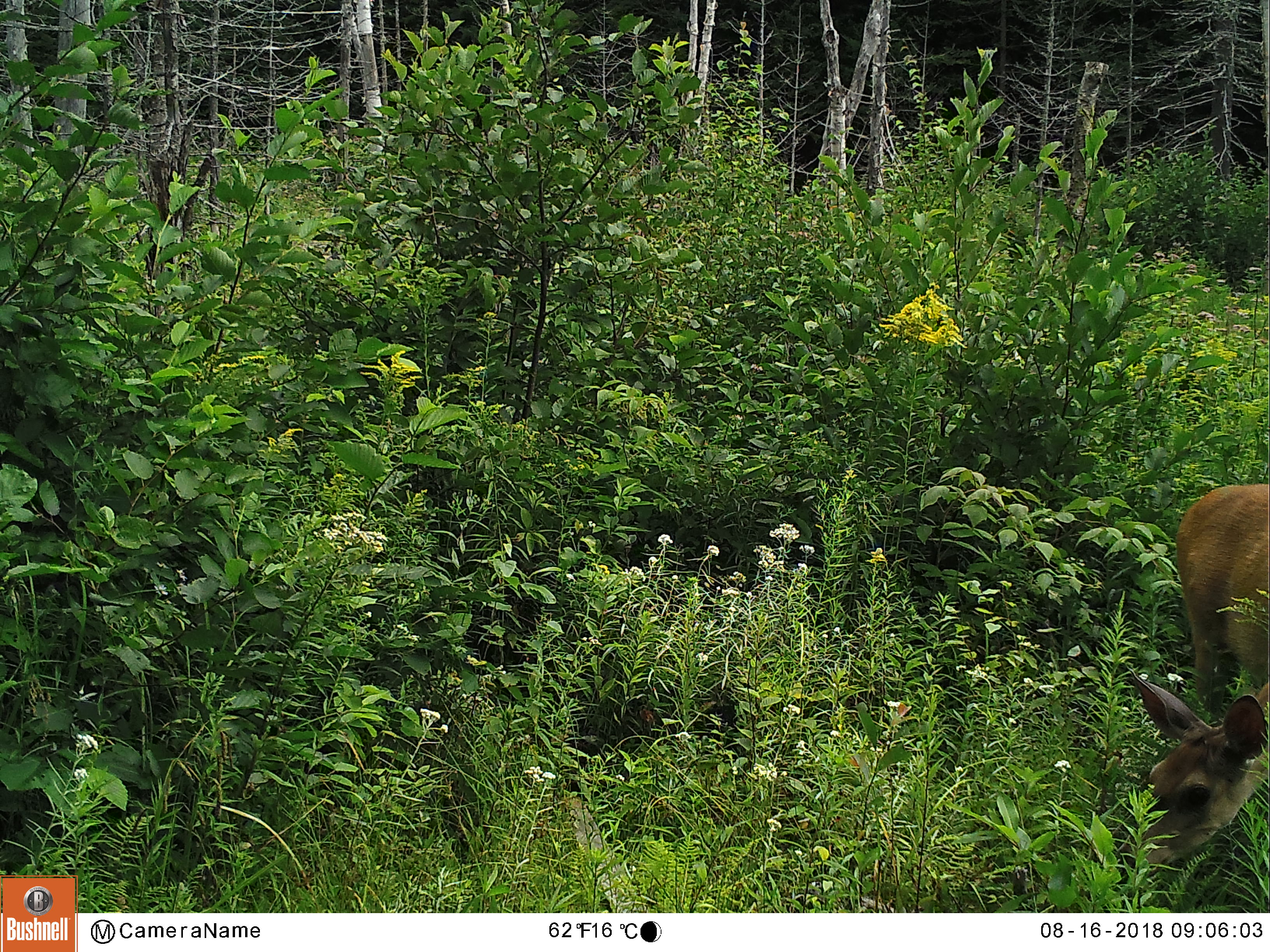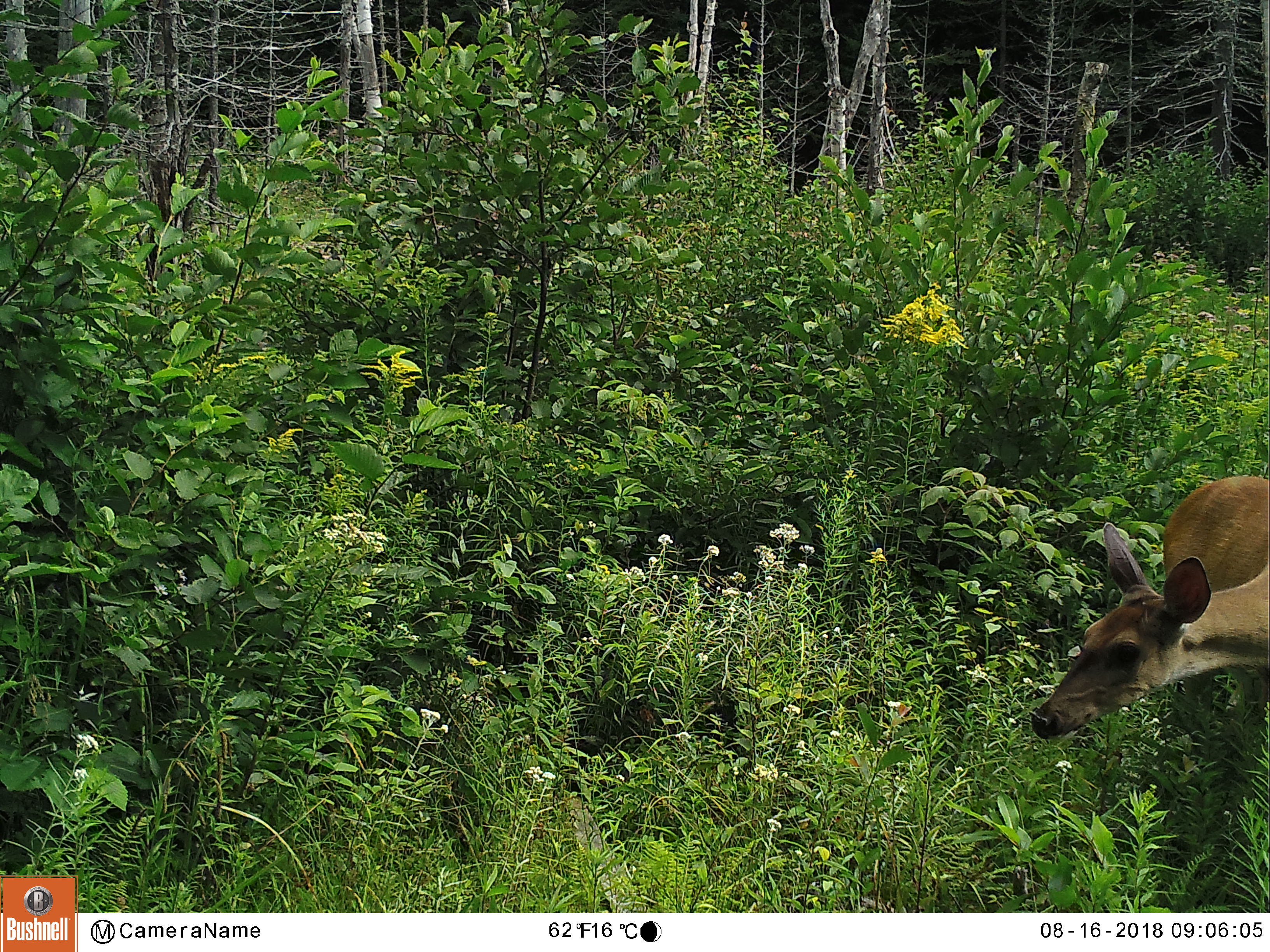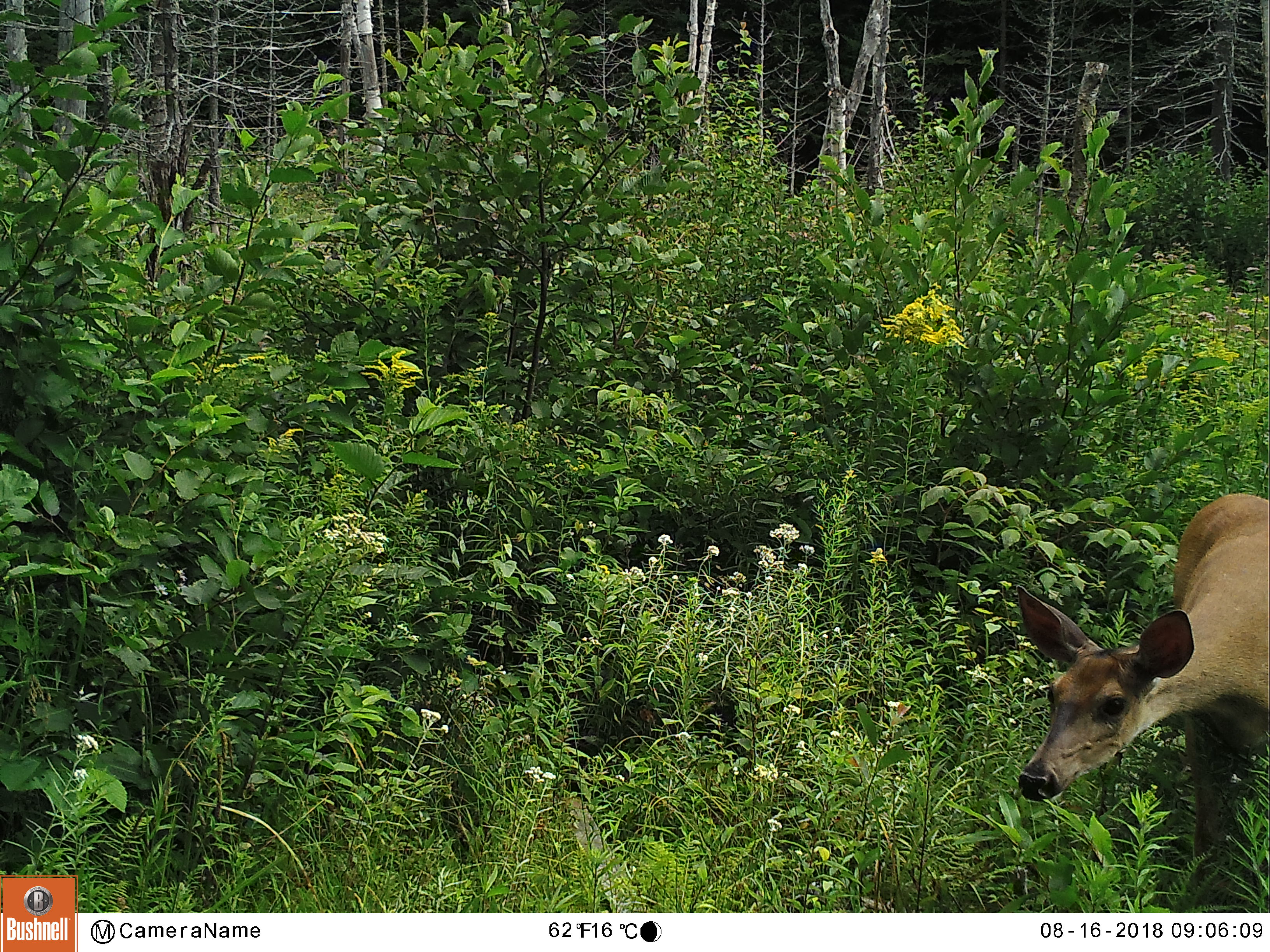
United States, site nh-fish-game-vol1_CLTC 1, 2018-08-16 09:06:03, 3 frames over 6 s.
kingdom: Animalia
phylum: Chordata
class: Mammalia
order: Artiodactyla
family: Cervidae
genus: Odocoileus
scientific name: Odocoileus virginianus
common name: white-tailed deer